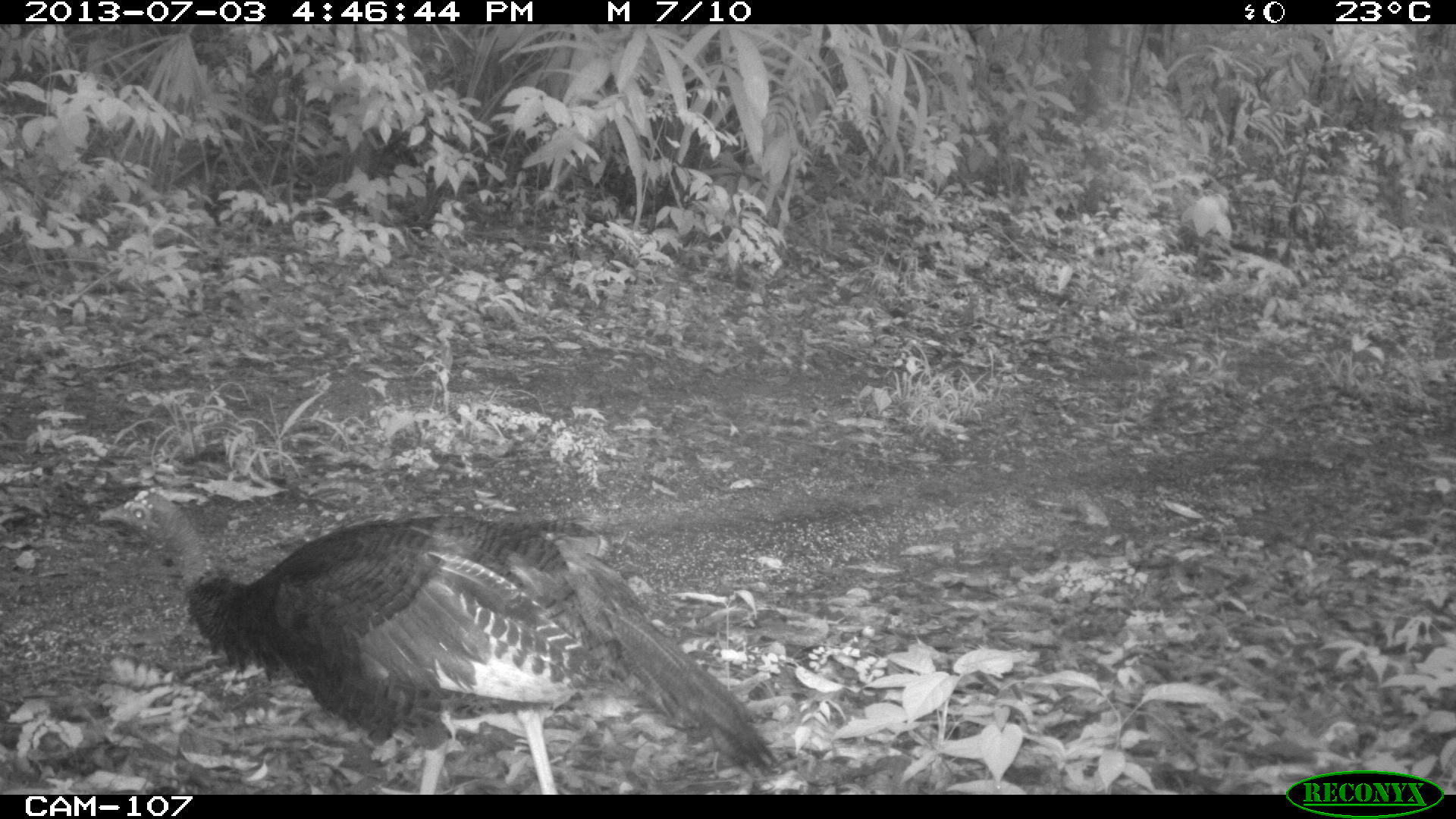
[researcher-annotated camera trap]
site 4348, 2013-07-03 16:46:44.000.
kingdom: Animalia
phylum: Chordata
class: Aves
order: Galliformes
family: Phasianidae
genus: Meleagris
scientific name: Meleagris ocellata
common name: ocellated turkey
Meleagris ocellata (ocellated turkey), count 1, sex female.